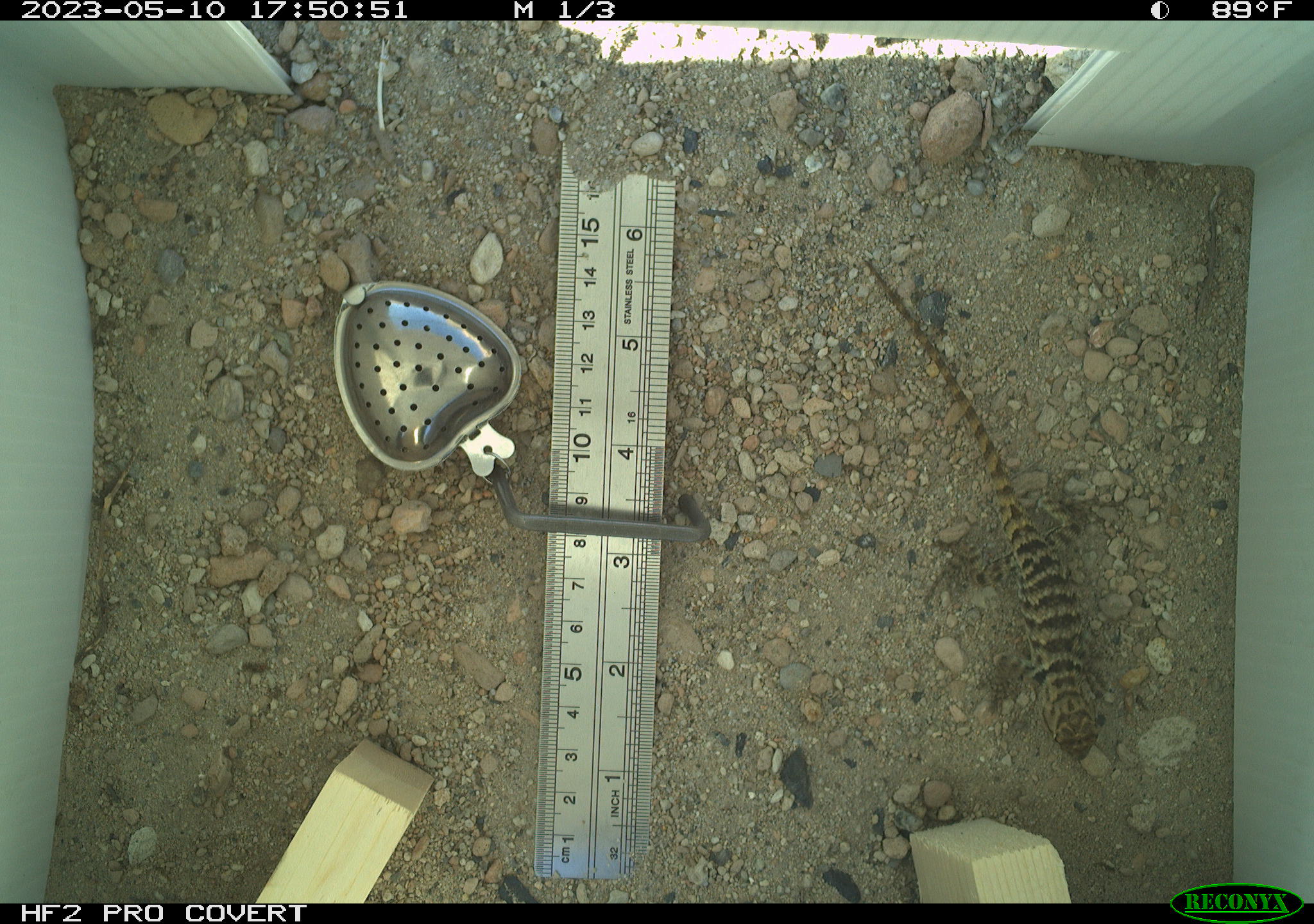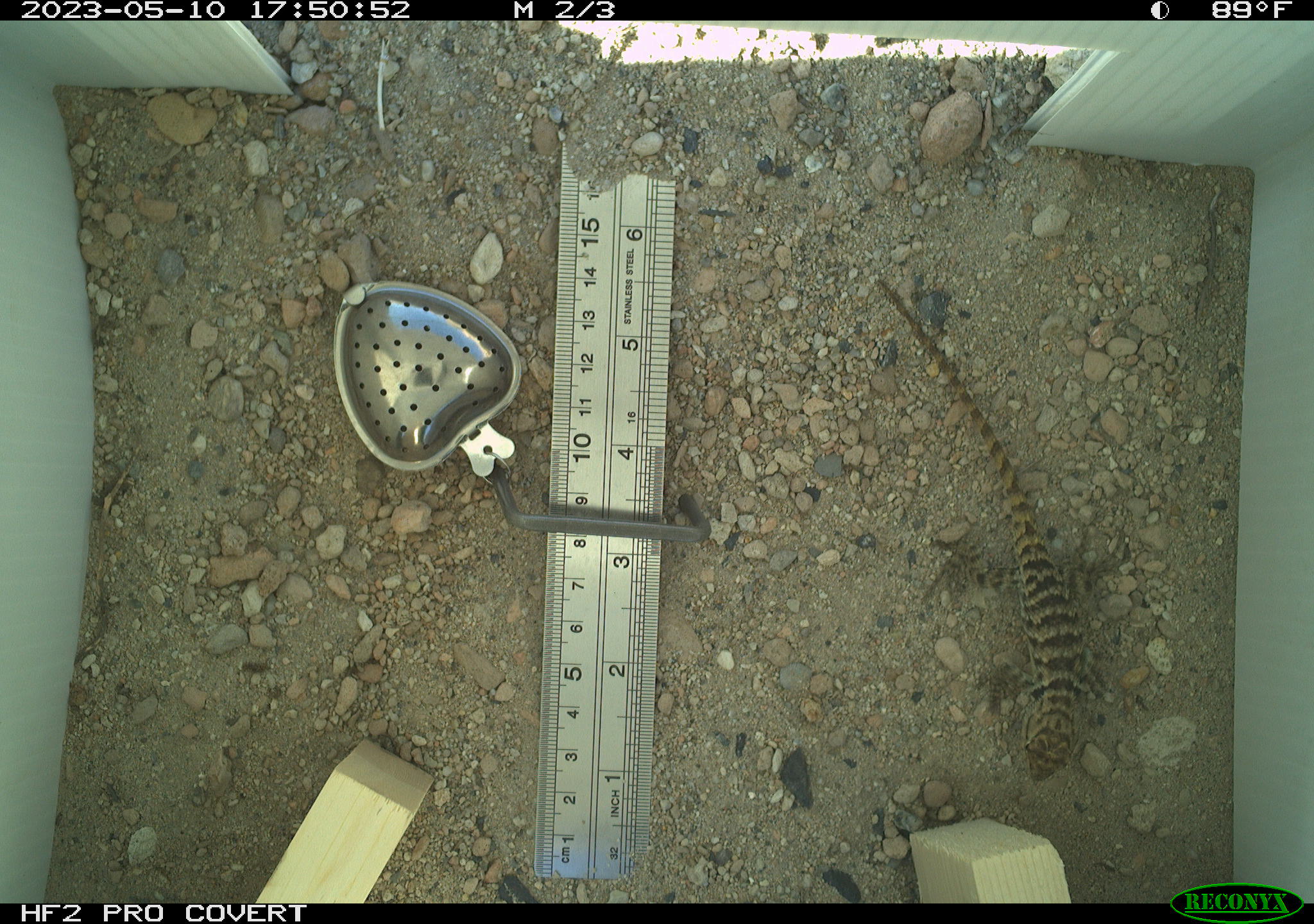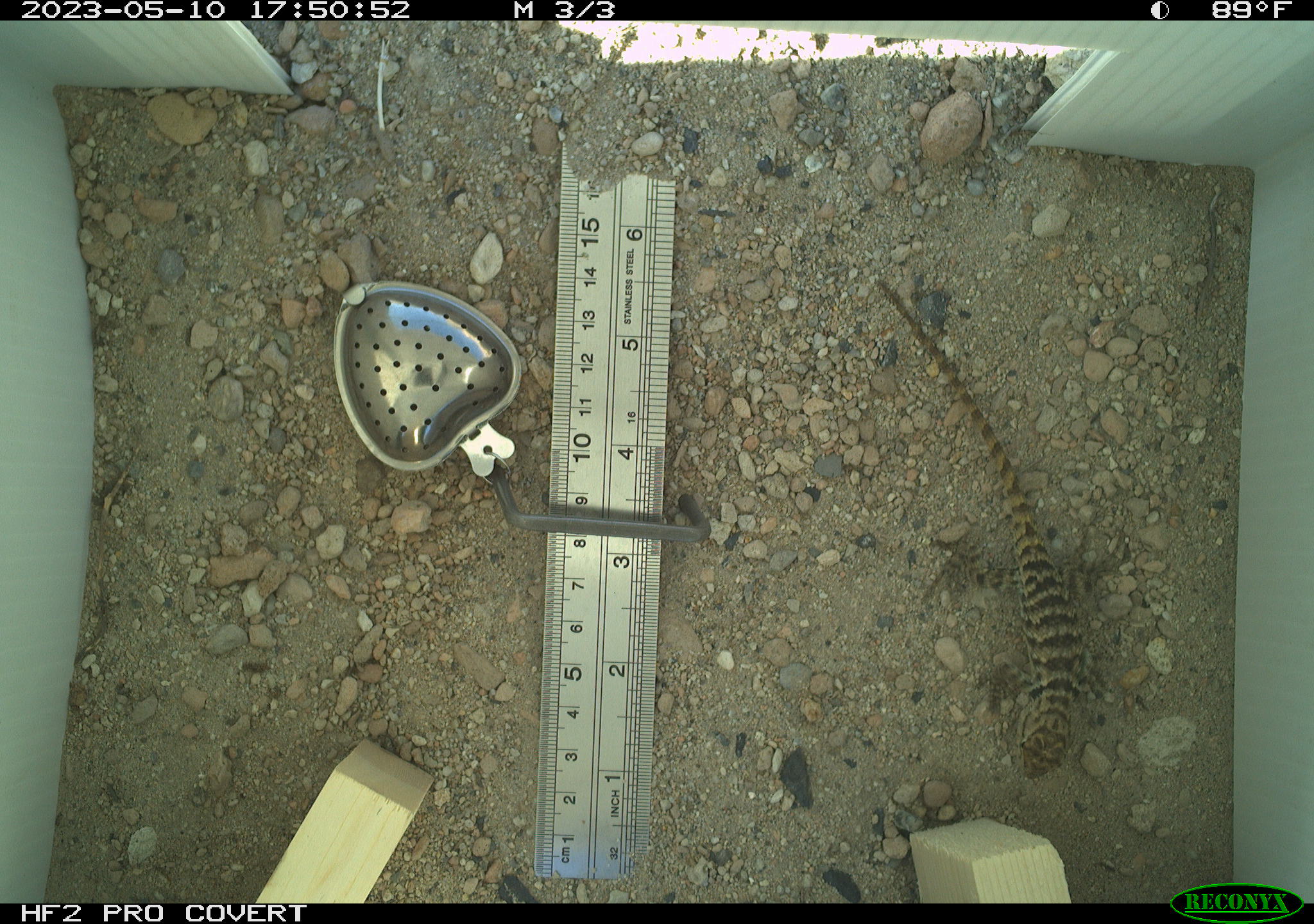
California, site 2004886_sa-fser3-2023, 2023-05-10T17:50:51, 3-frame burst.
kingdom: Animalia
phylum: Chordata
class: Reptilia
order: Squamata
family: Phrynosomatidae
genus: Sceloporus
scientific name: Sceloporus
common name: spiny lizards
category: sceloporus species